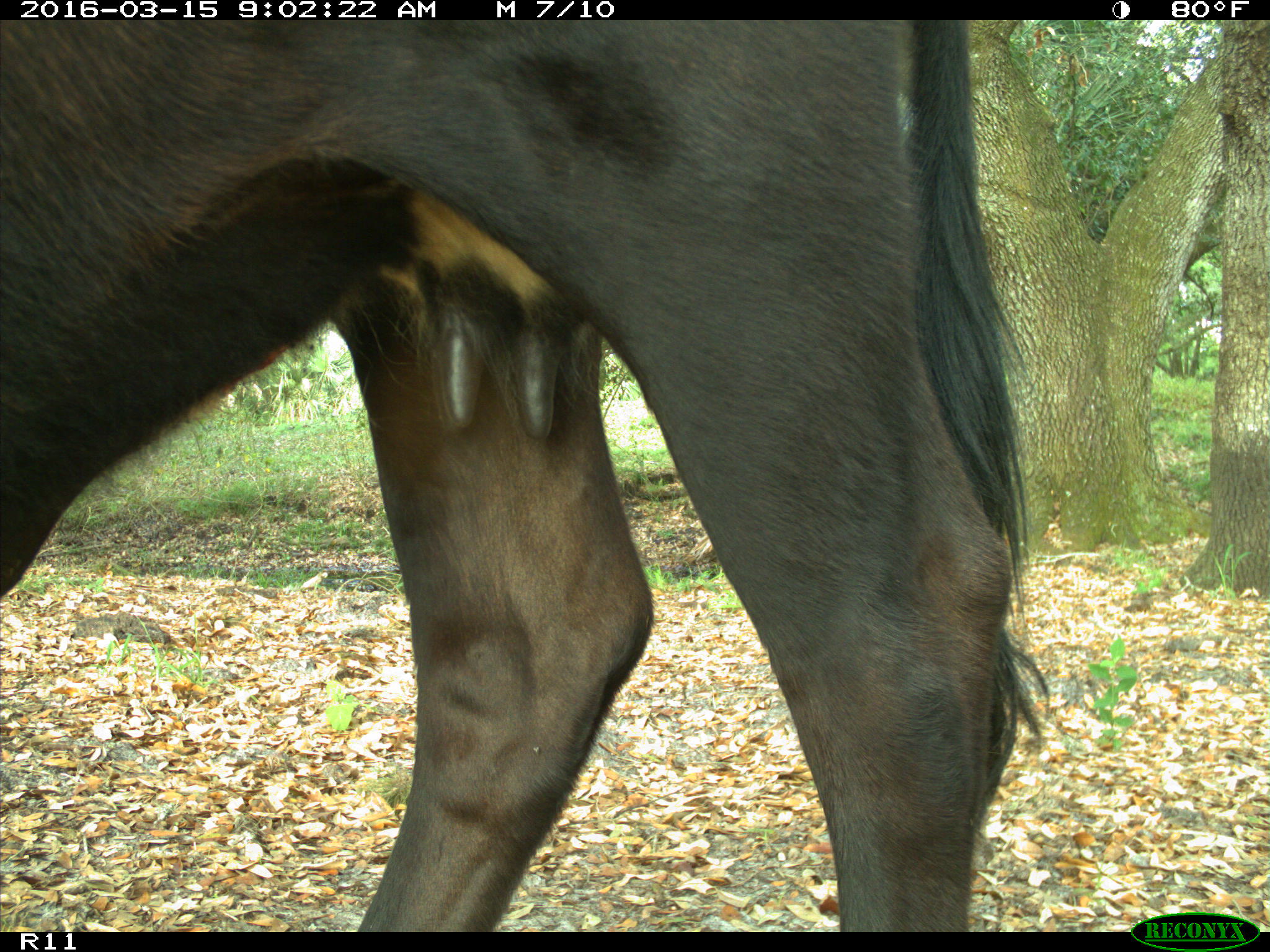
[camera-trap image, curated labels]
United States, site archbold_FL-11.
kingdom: Animalia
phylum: Chordata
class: Mammalia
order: Artiodactyla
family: Bovidae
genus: Bos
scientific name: Bos taurus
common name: domestic cow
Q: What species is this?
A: Bos taurus (domestic cow).